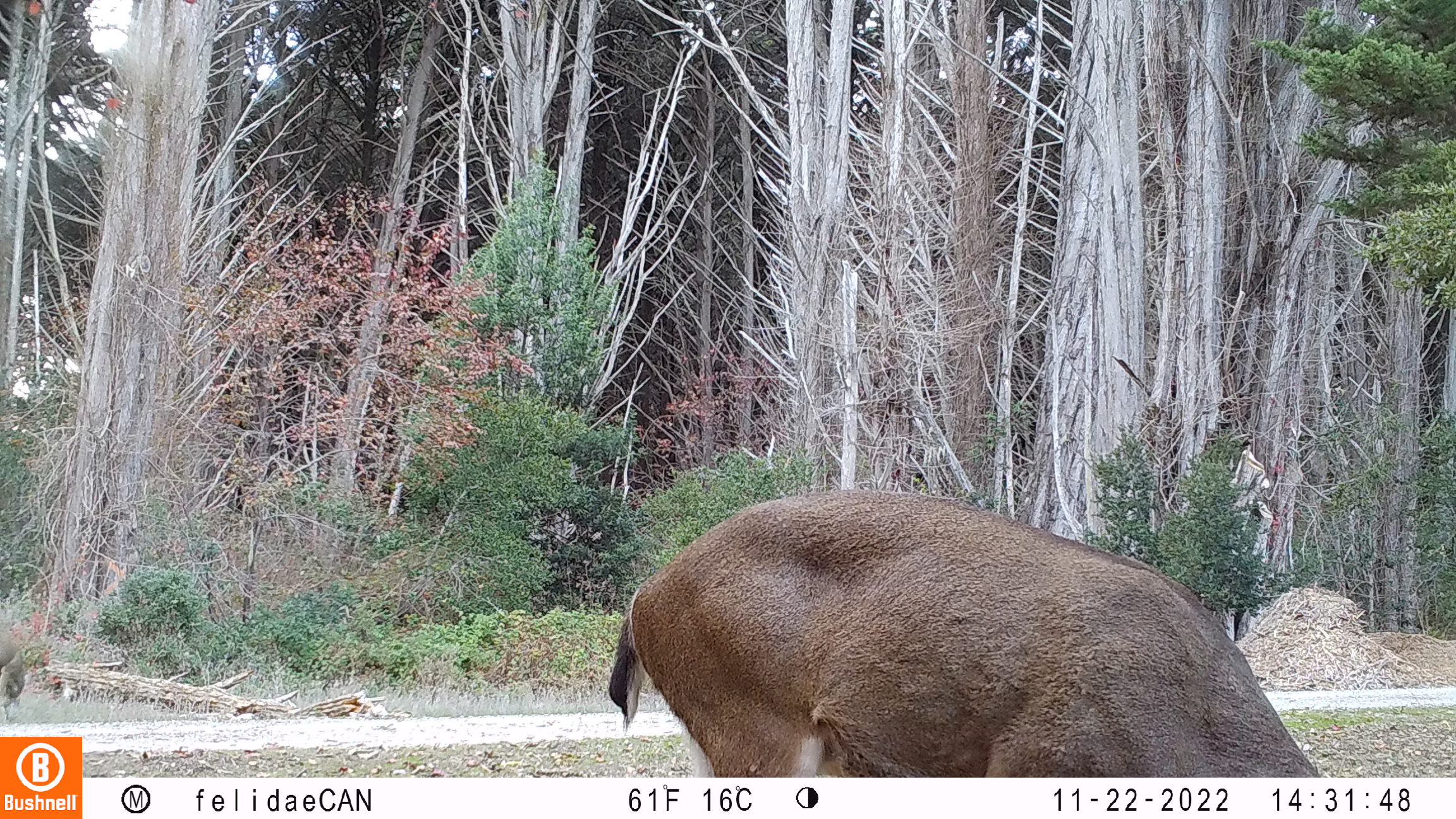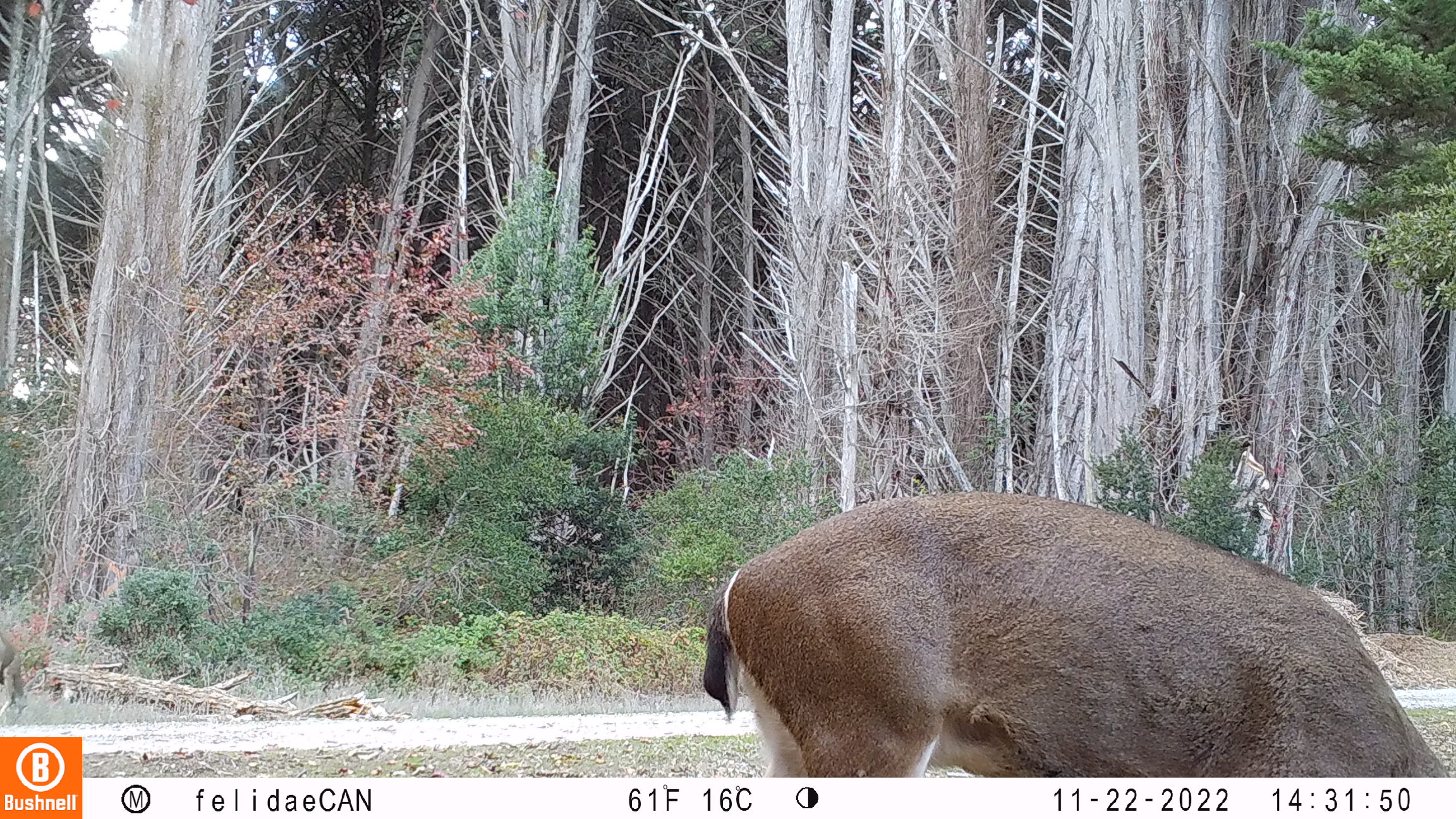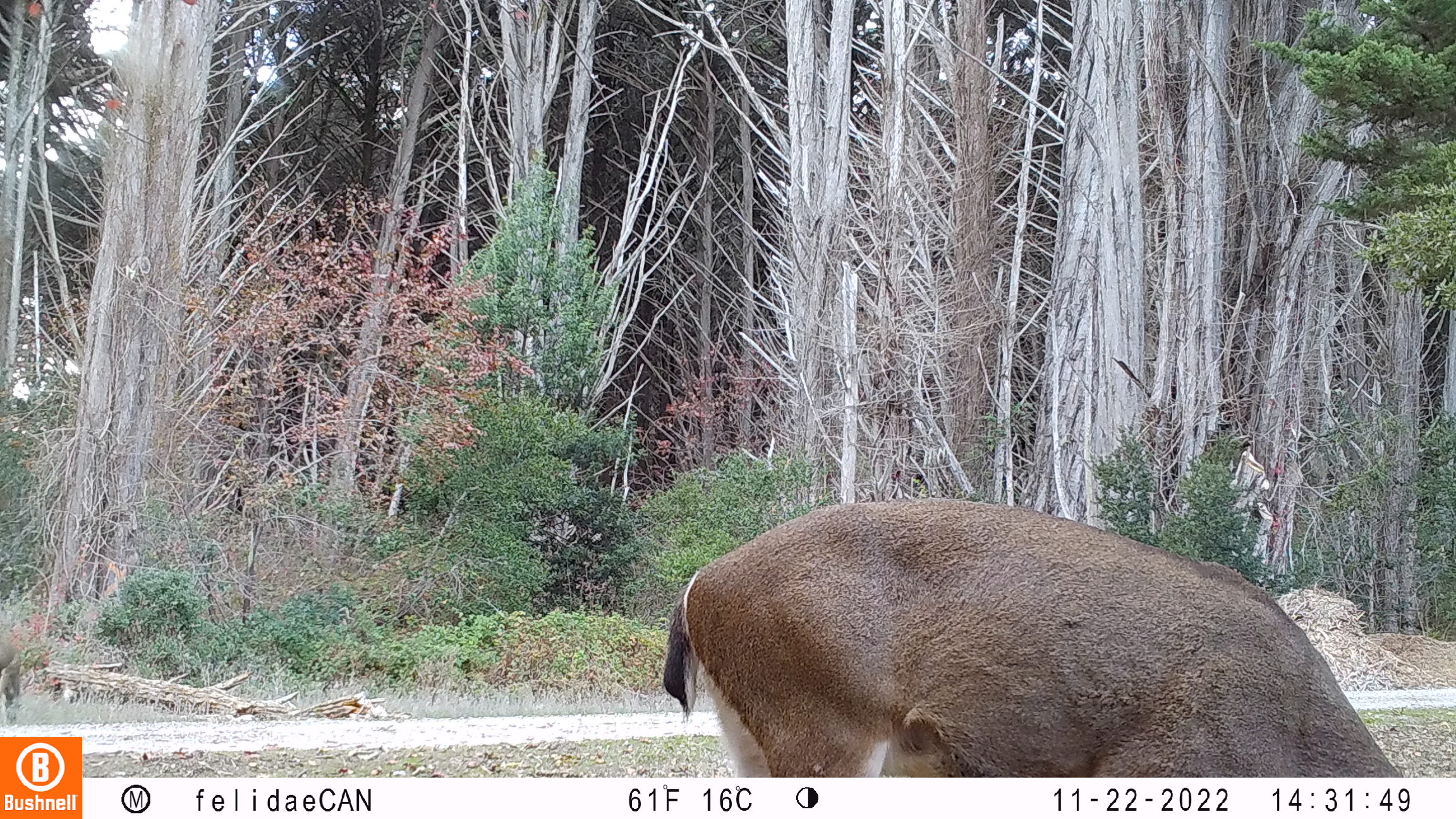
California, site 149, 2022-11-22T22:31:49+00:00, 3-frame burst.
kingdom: Animalia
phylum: Chordata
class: Mammalia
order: Artiodactyla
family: Cervidae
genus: Odocoileus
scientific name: Odocoileus hemionus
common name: mule deer